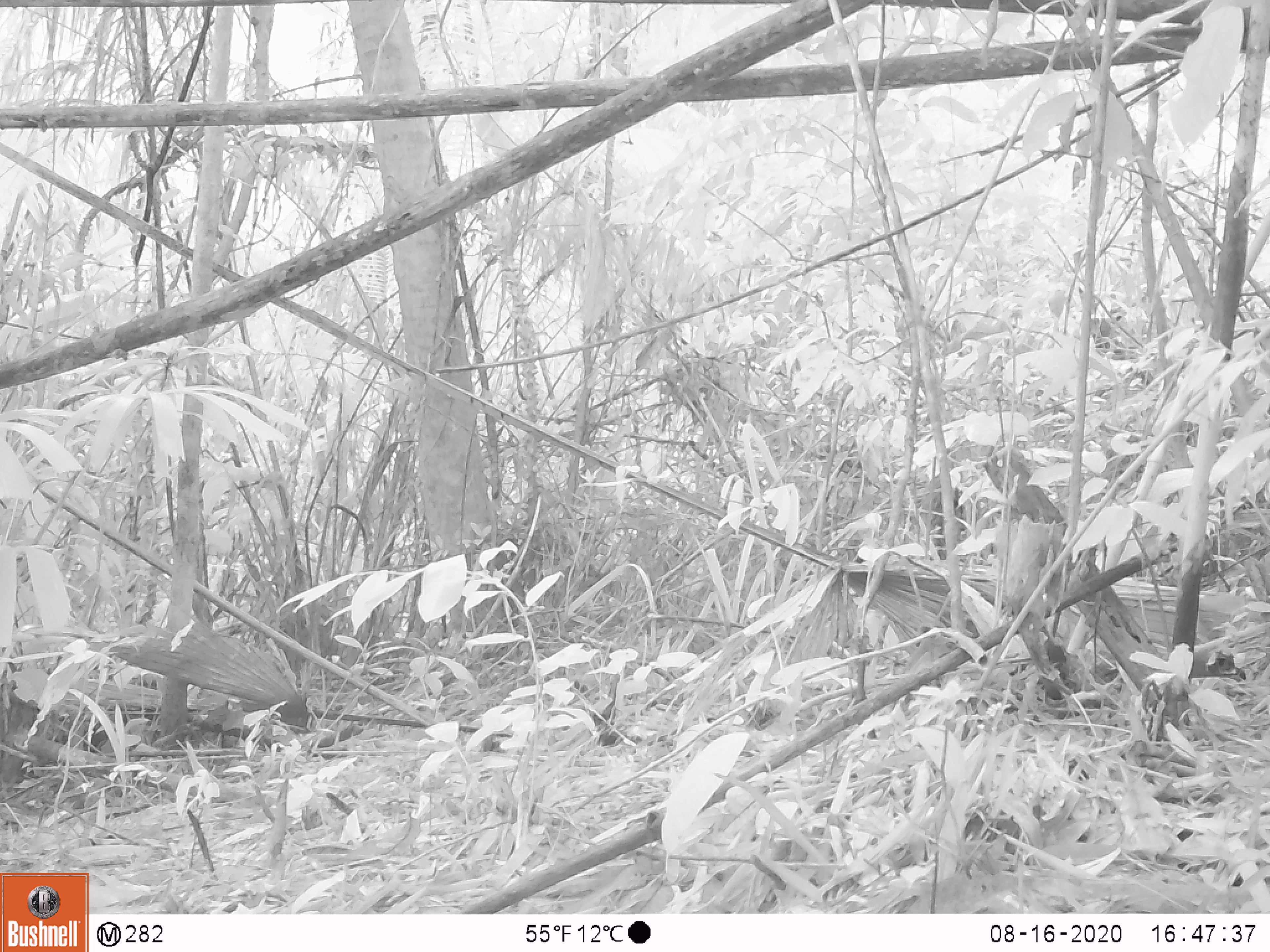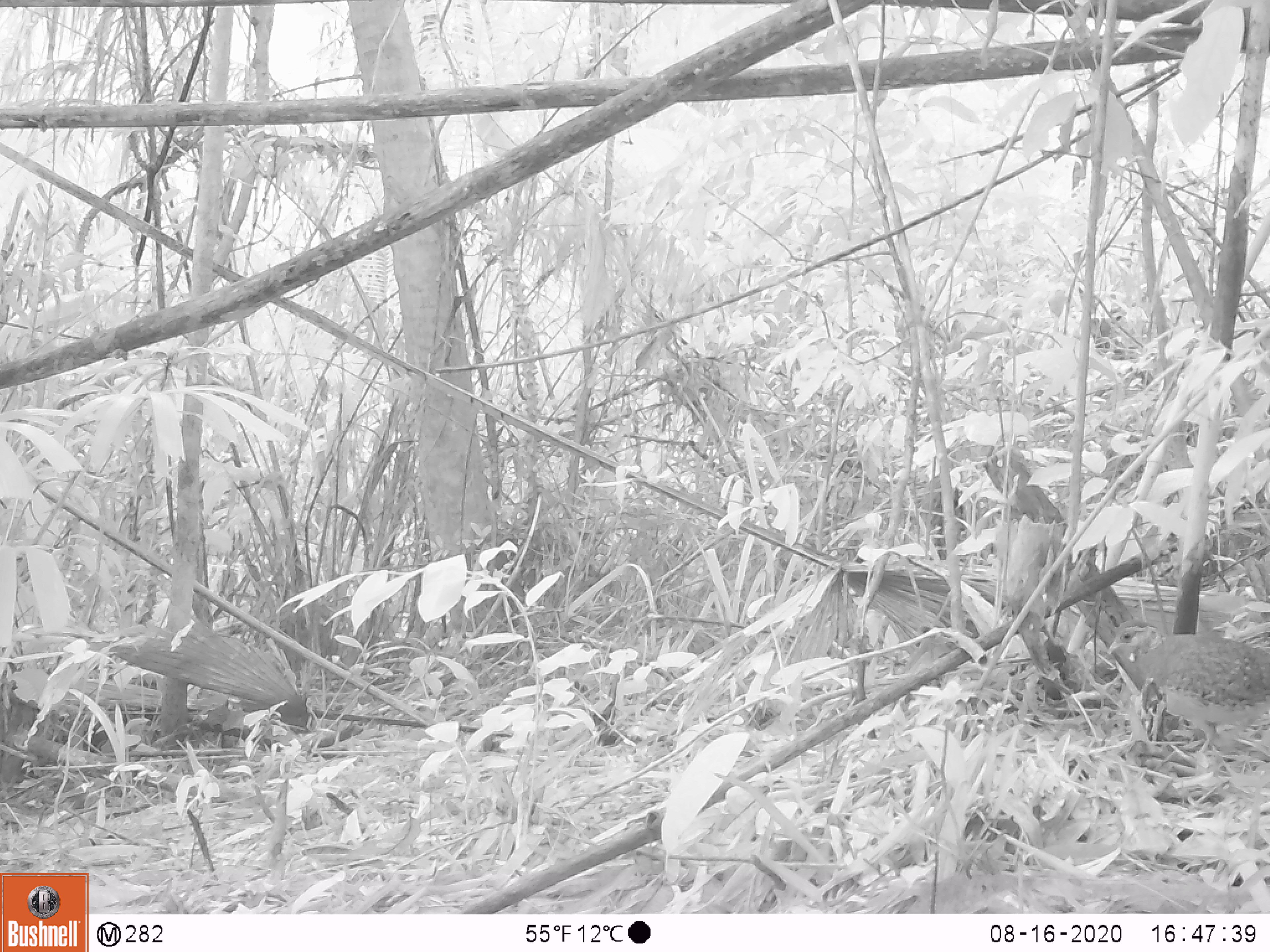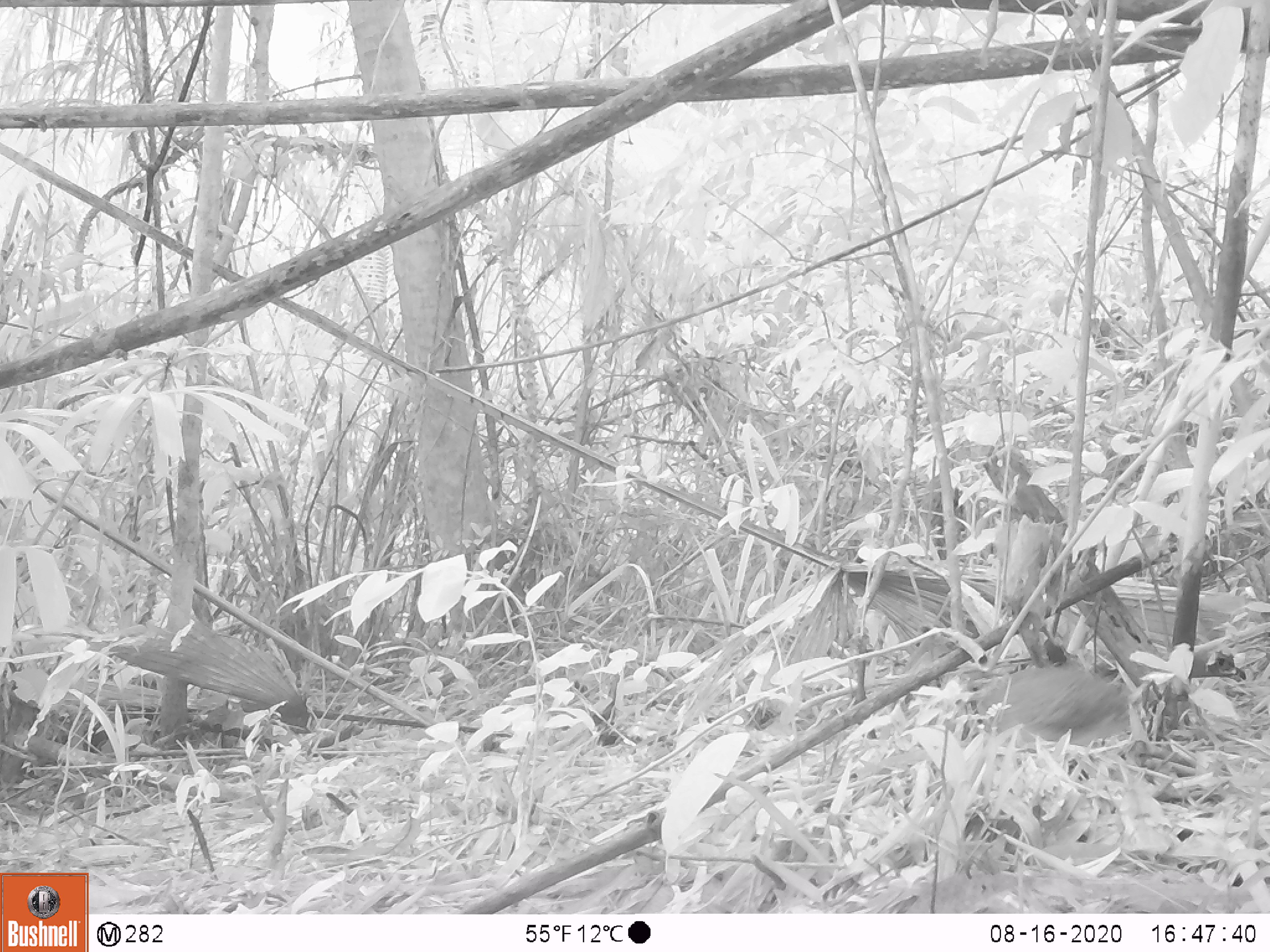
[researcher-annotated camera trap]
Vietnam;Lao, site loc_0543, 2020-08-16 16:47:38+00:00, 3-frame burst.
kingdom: Animalia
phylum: Chordata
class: Aves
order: Galliformes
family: Phasianidae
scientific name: Phasianidae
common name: partridge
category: unidentified partridge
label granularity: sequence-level